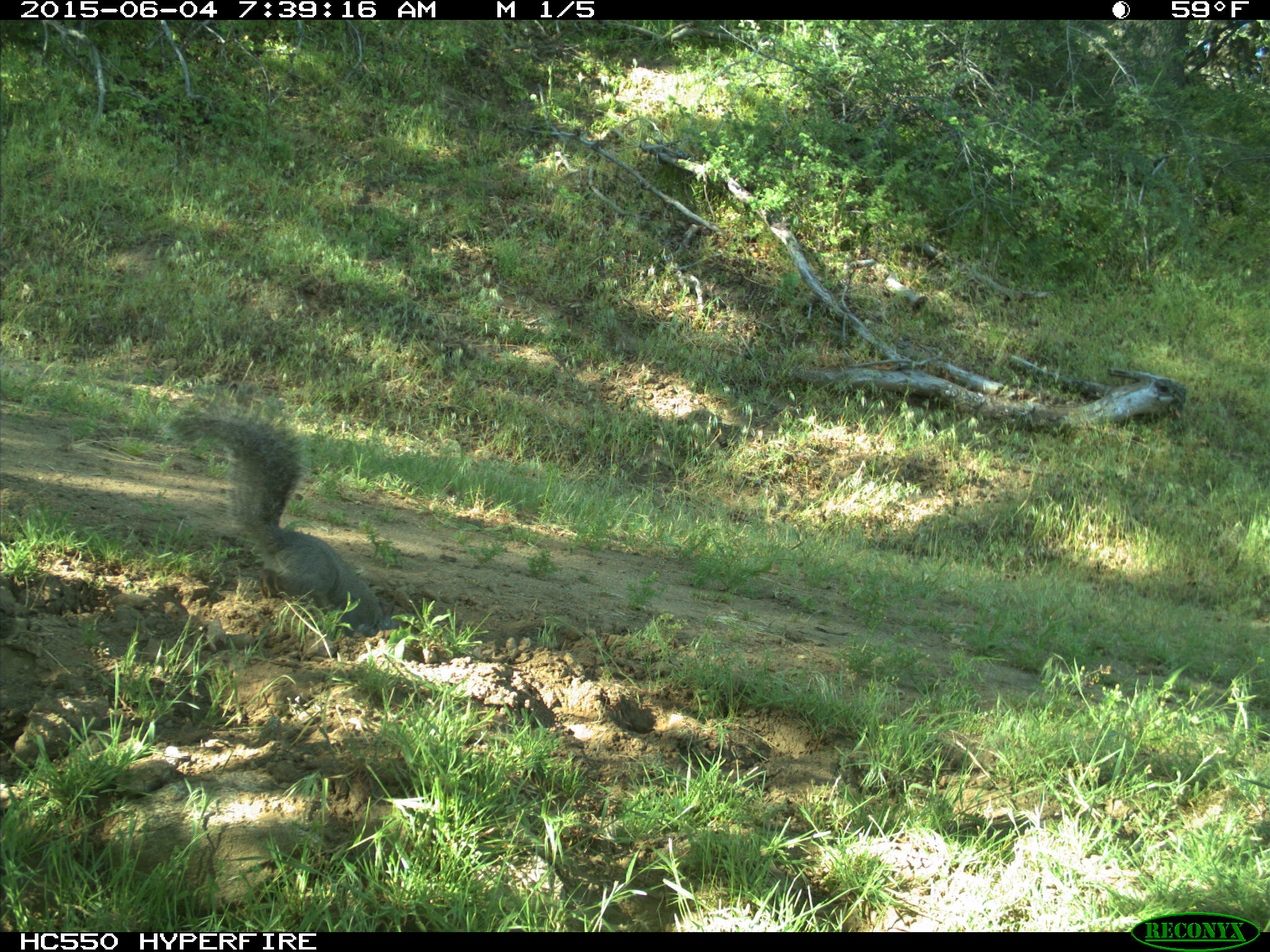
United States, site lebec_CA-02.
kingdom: Animalia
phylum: Chordata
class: Mammalia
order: Rodentia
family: Sciuridae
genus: Sciurus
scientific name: Sciurus carolinensis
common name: eastern gray squirrel